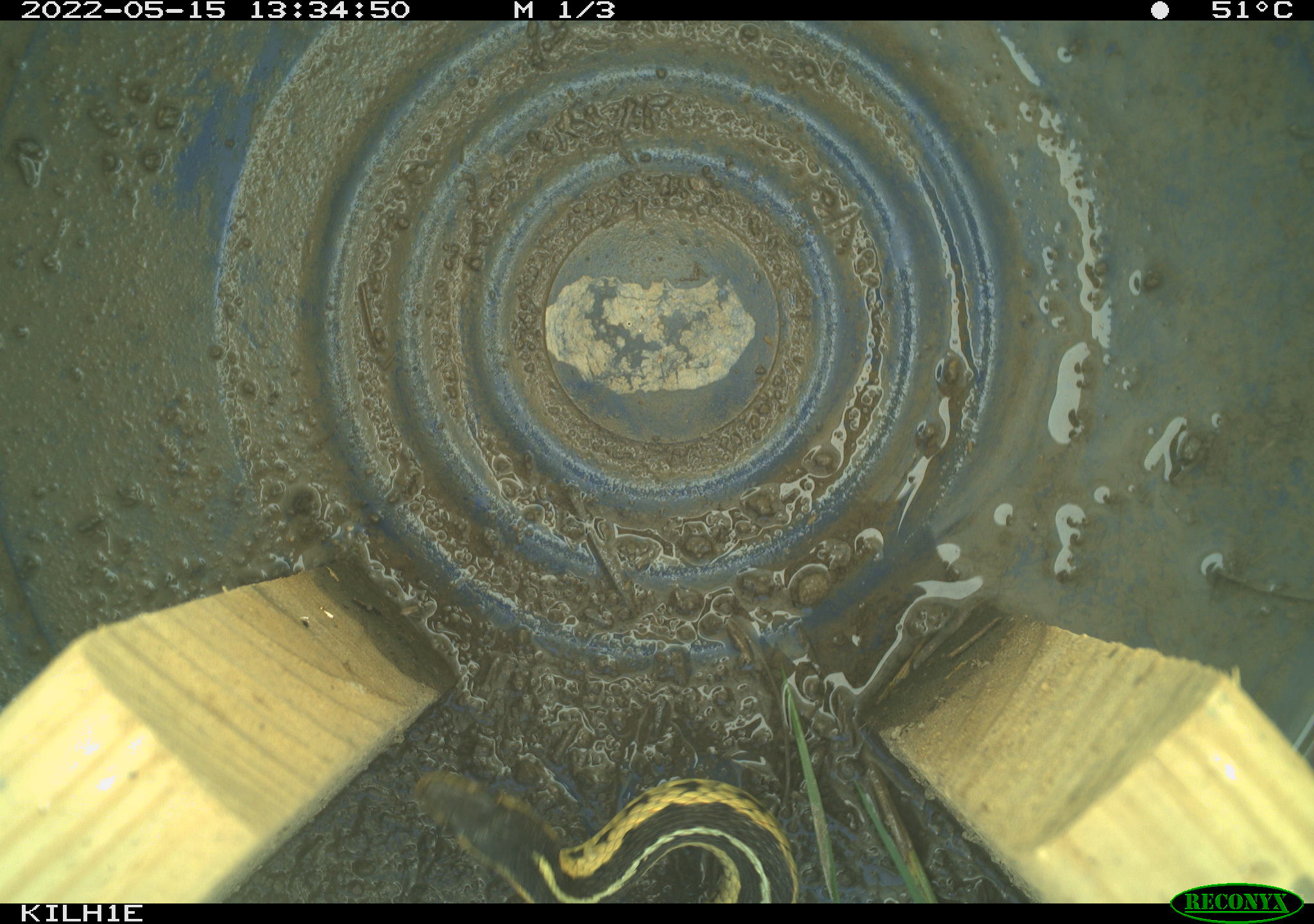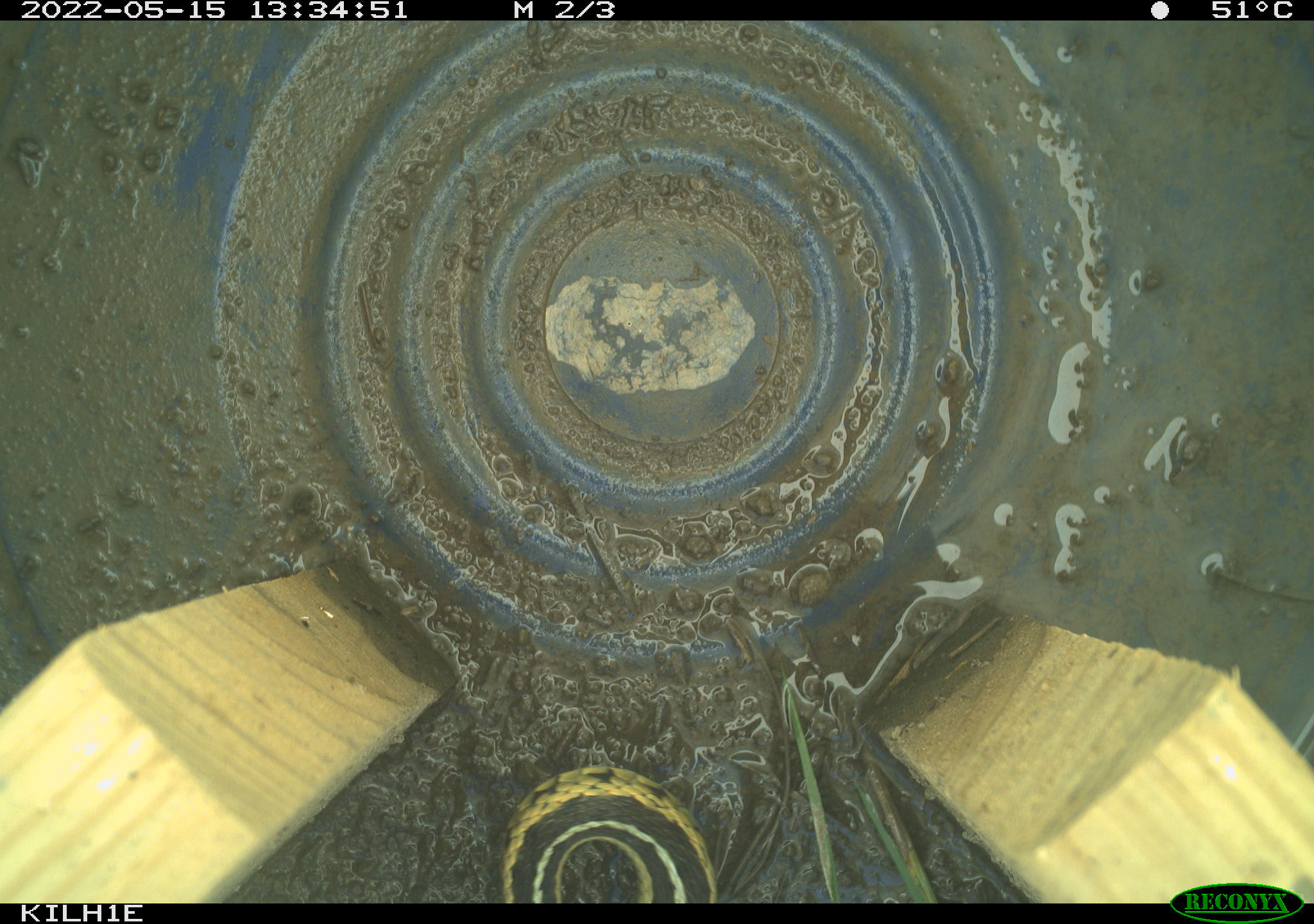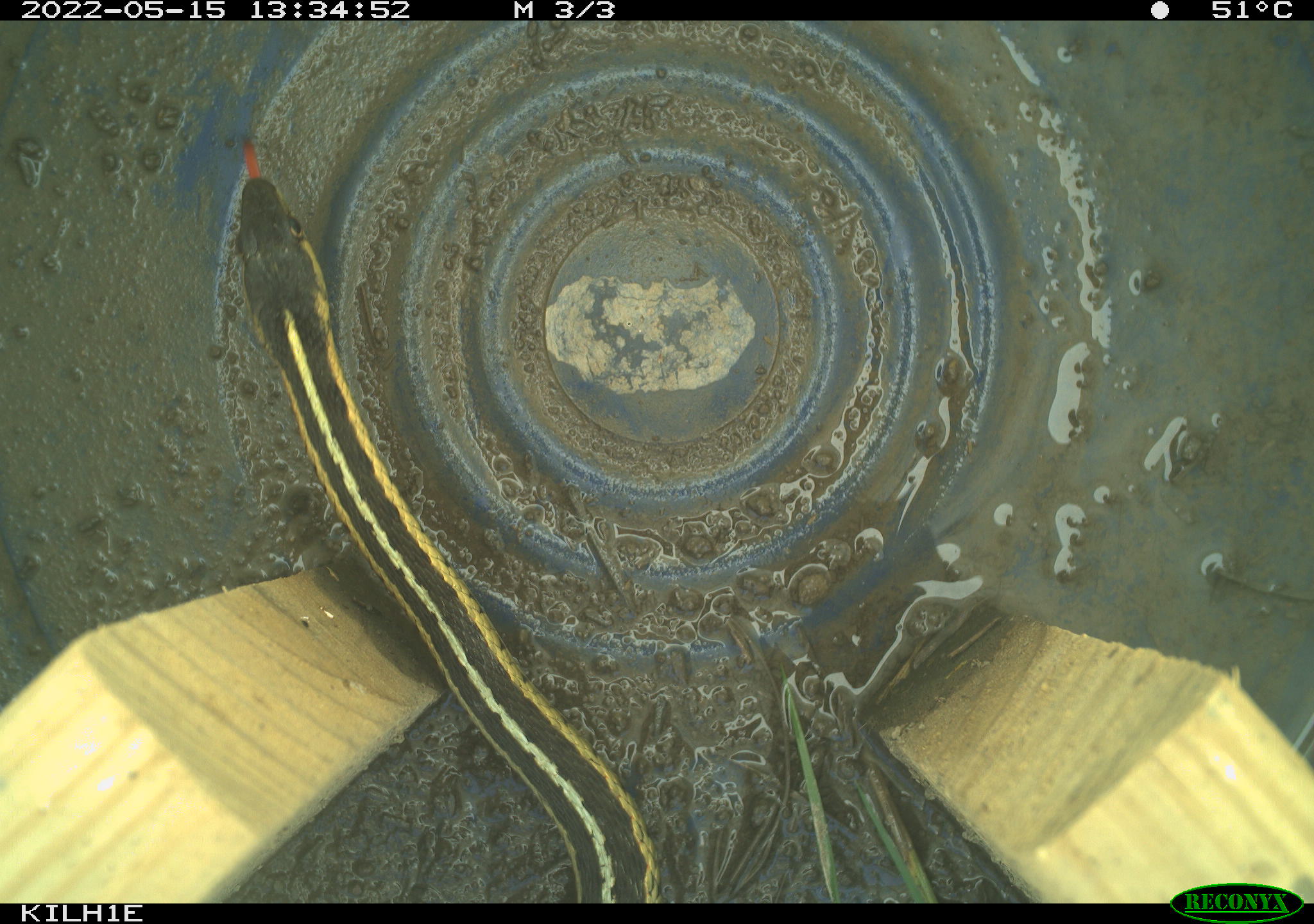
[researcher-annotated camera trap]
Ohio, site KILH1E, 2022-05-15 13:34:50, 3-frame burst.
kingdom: Animalia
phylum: Chordata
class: Reptilia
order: Squamata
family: Colubridae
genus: Thamnophis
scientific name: Thamnophis sirtalis sirtalis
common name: eastern gartersnake